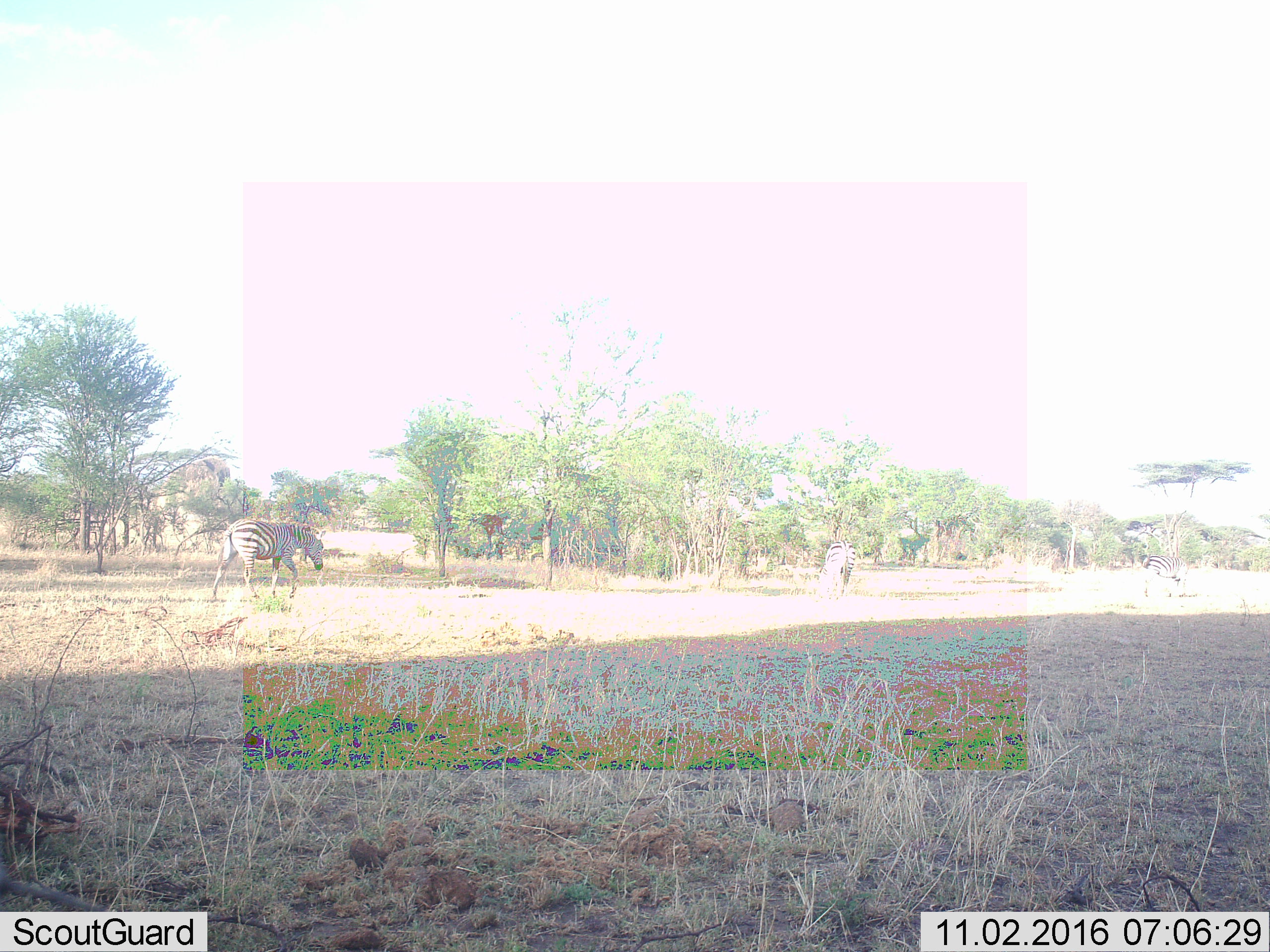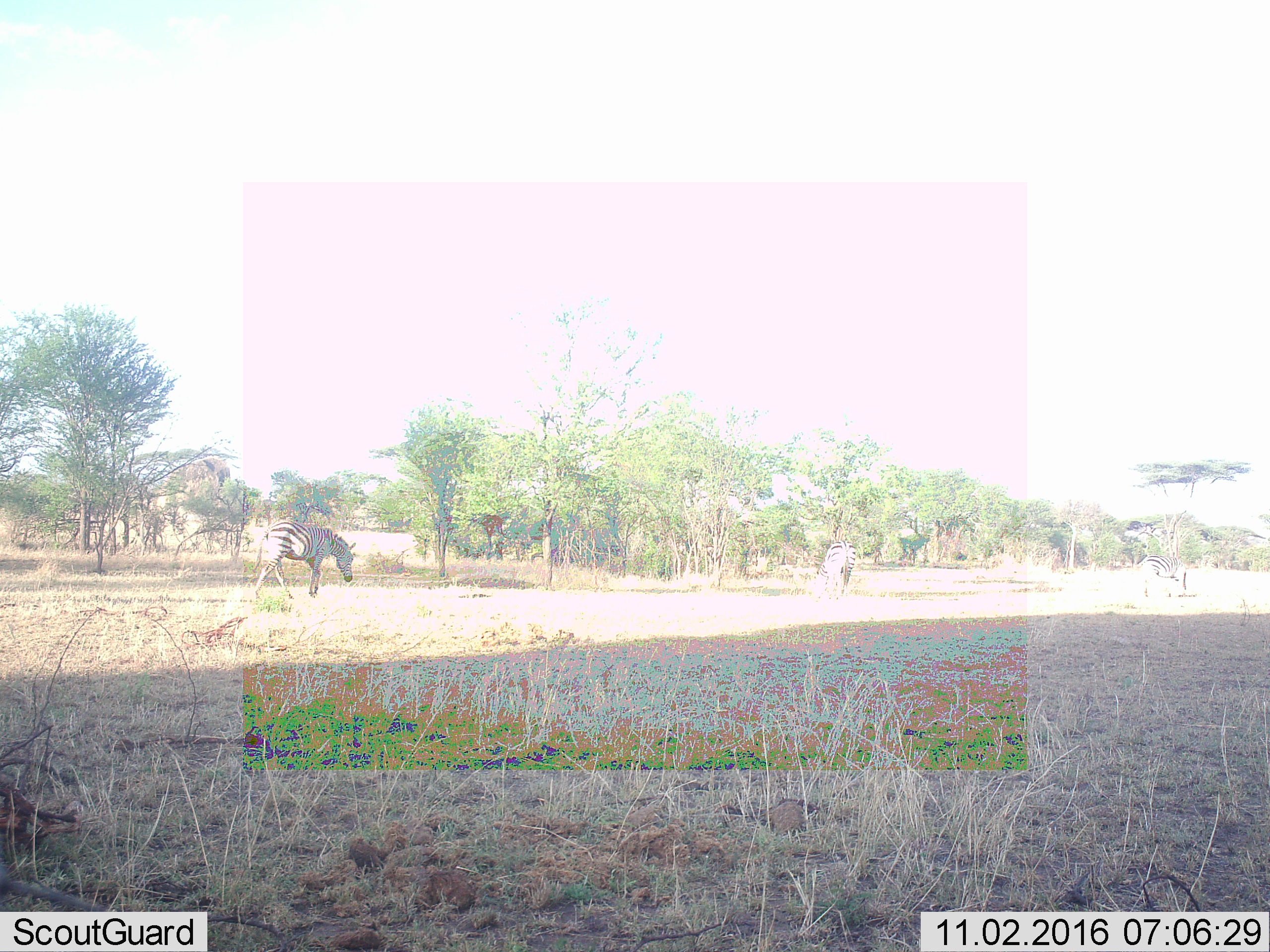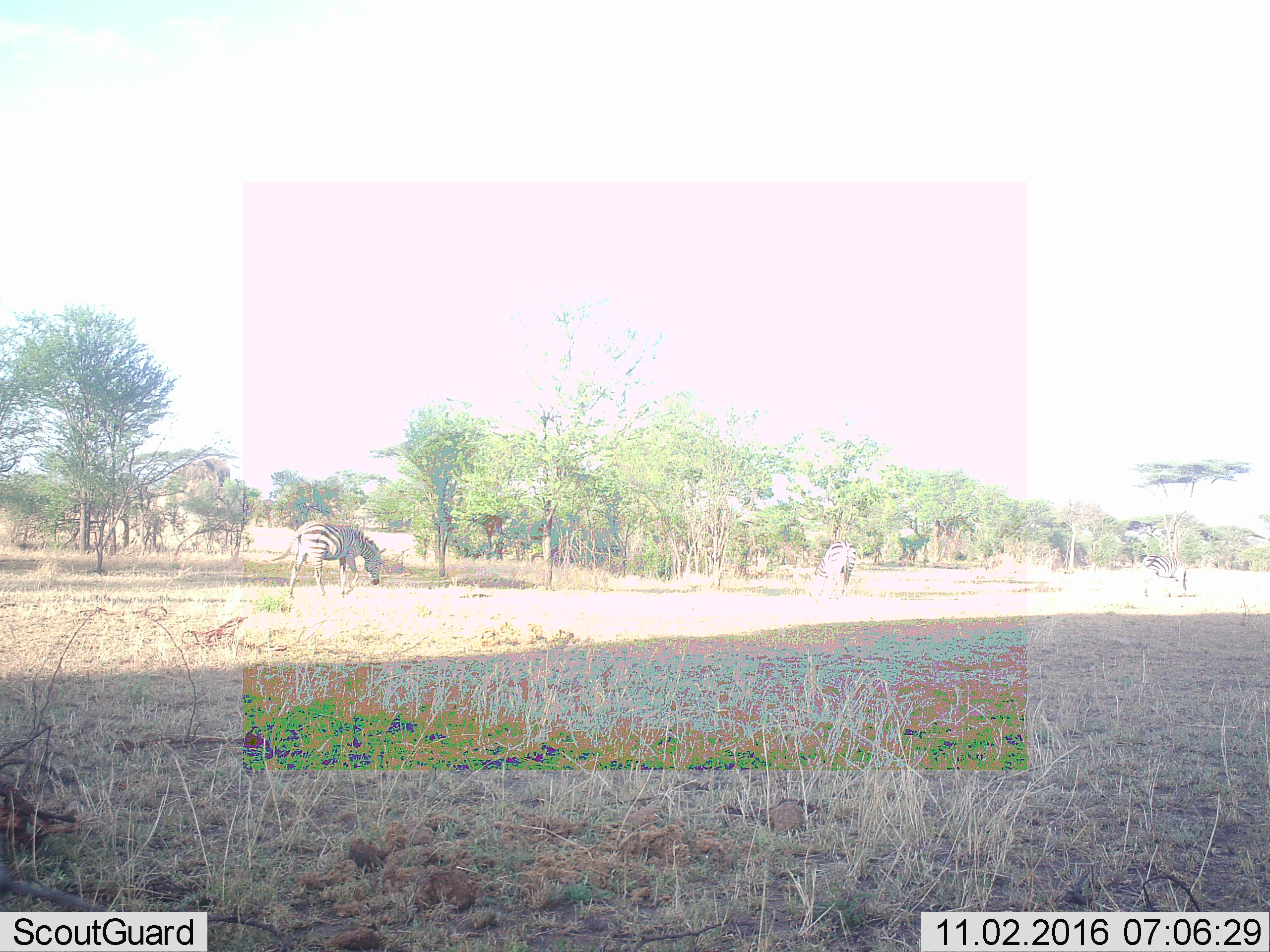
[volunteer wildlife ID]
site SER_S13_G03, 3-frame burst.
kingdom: Animalia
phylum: Chordata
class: Mammalia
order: Perissodactyla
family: Equidae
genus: Equus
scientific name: Equus quagga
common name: plains zebra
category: zebraplains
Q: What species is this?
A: Zebraplains (plains zebra) (Equus quagga).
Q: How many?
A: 3.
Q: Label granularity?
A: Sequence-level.